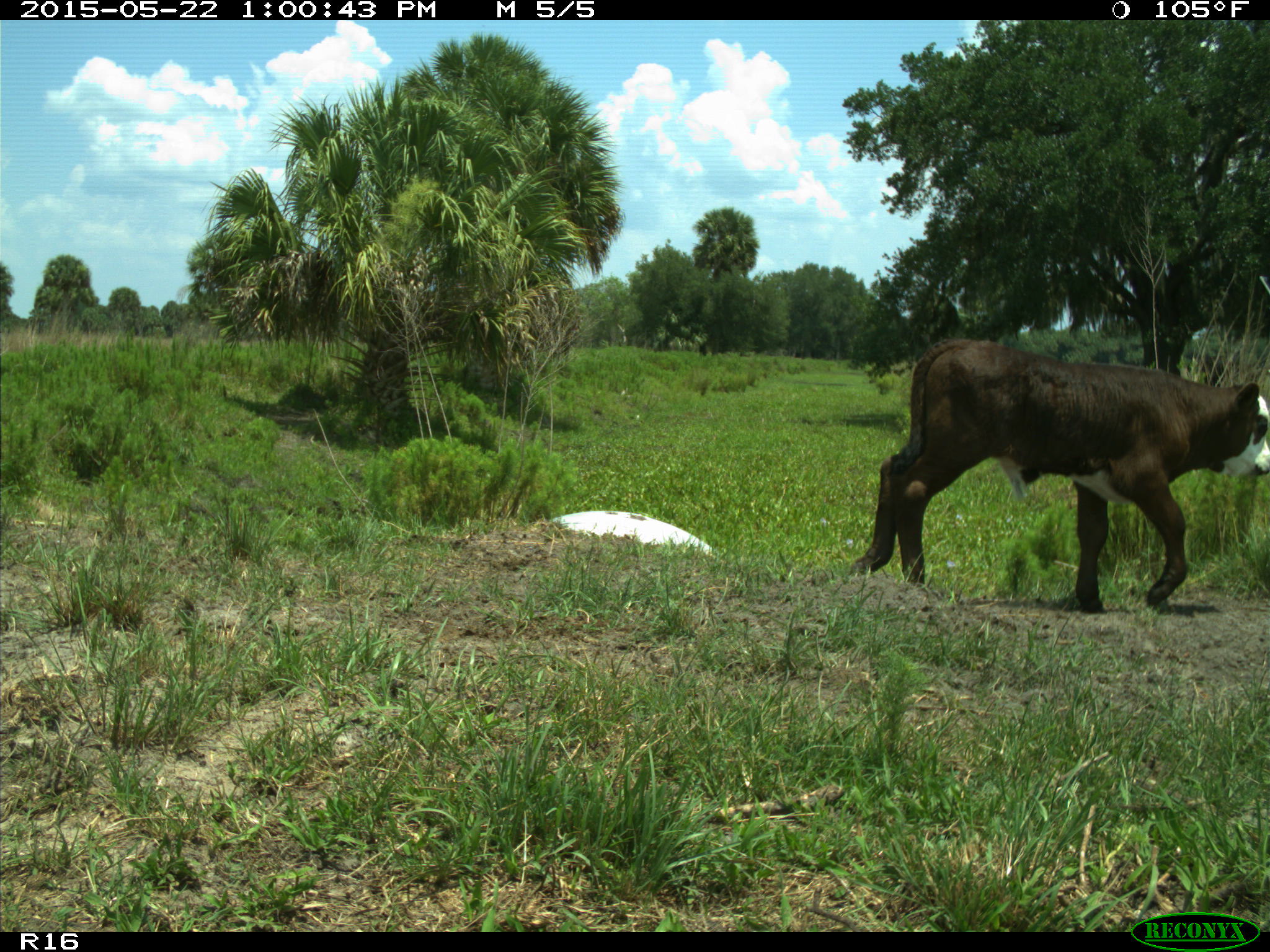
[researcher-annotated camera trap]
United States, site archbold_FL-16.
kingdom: Animalia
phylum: Chordata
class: Mammalia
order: Artiodactyla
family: Bovidae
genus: Bos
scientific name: Bos taurus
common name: domestic cow